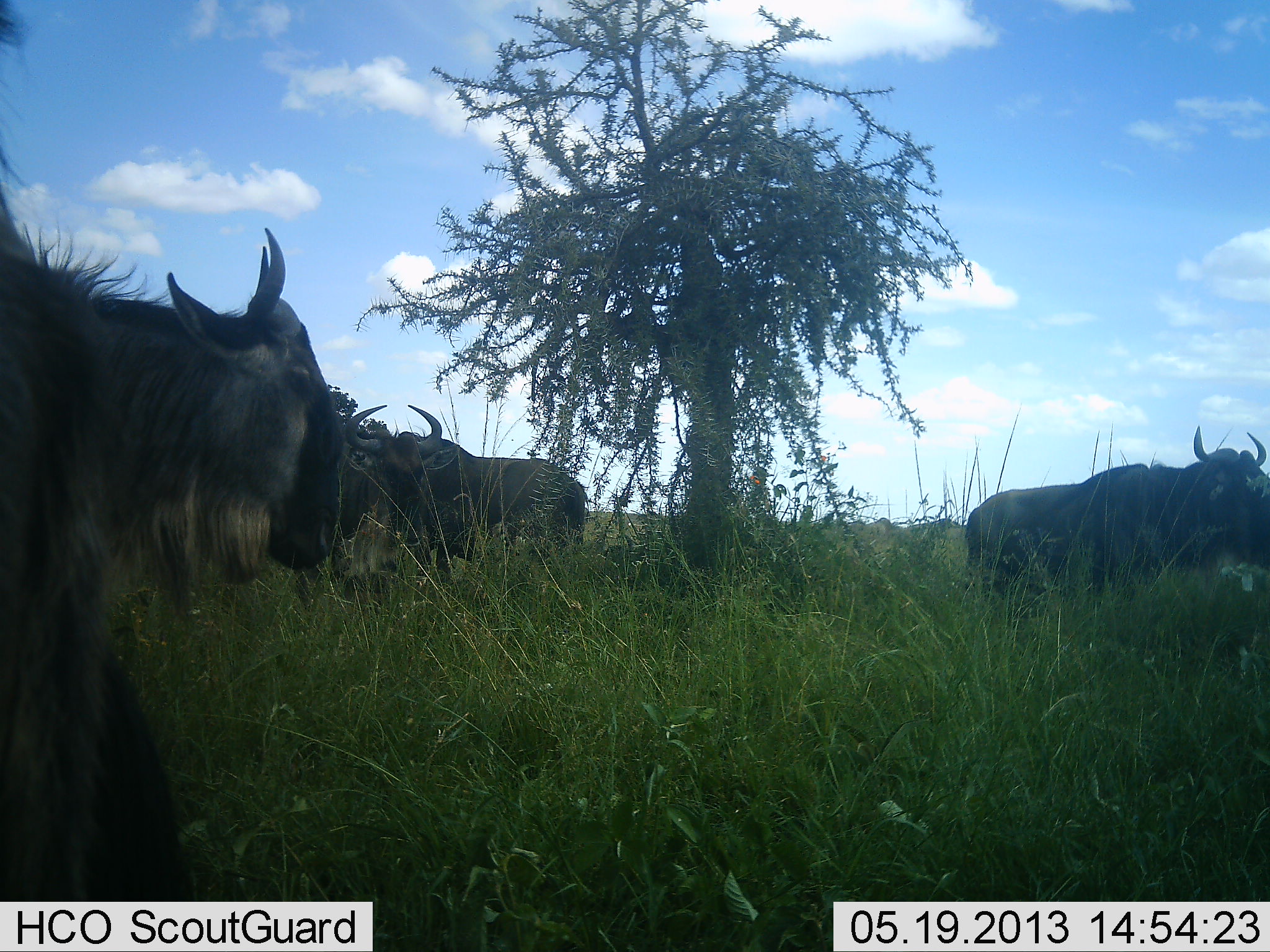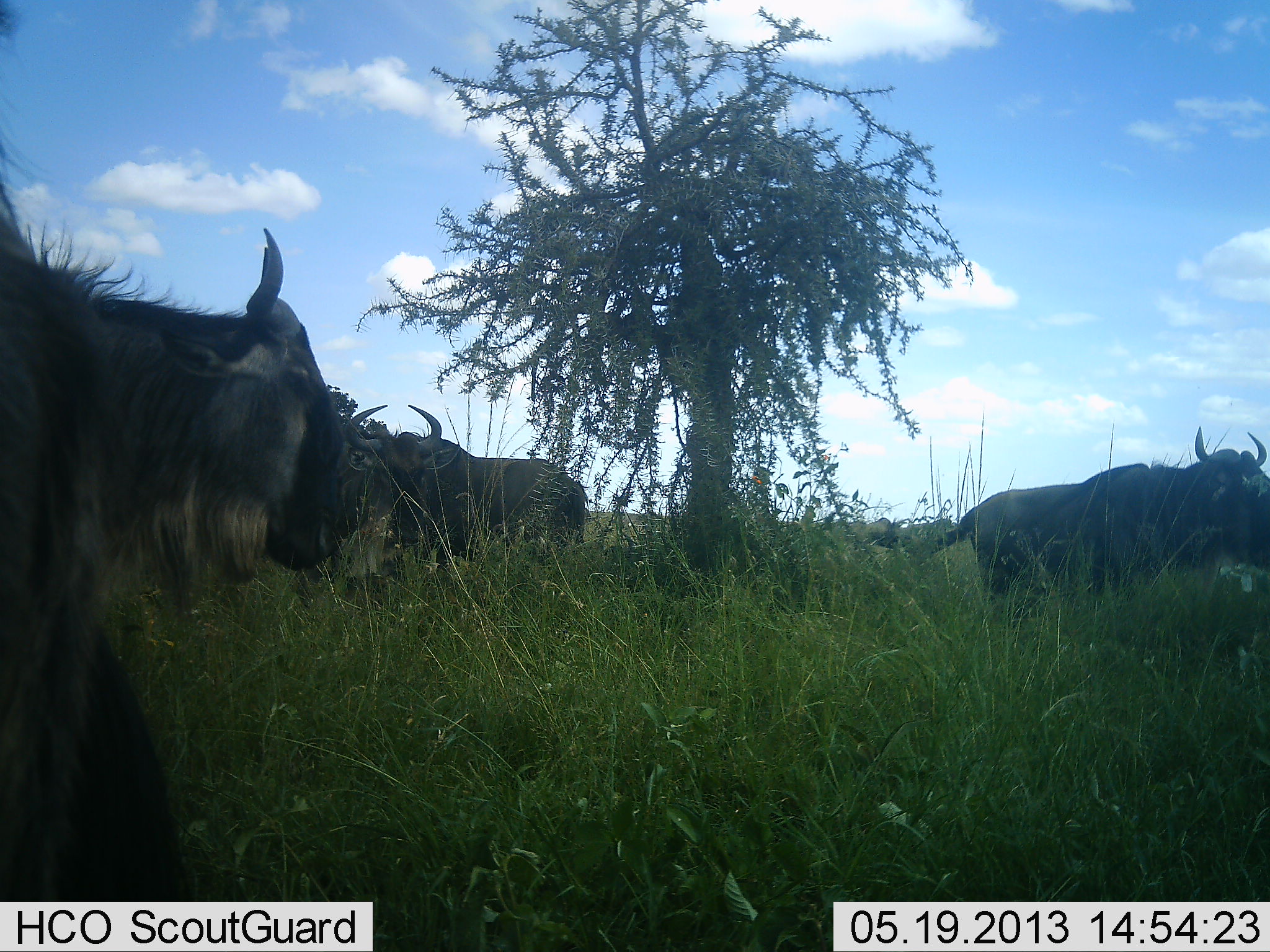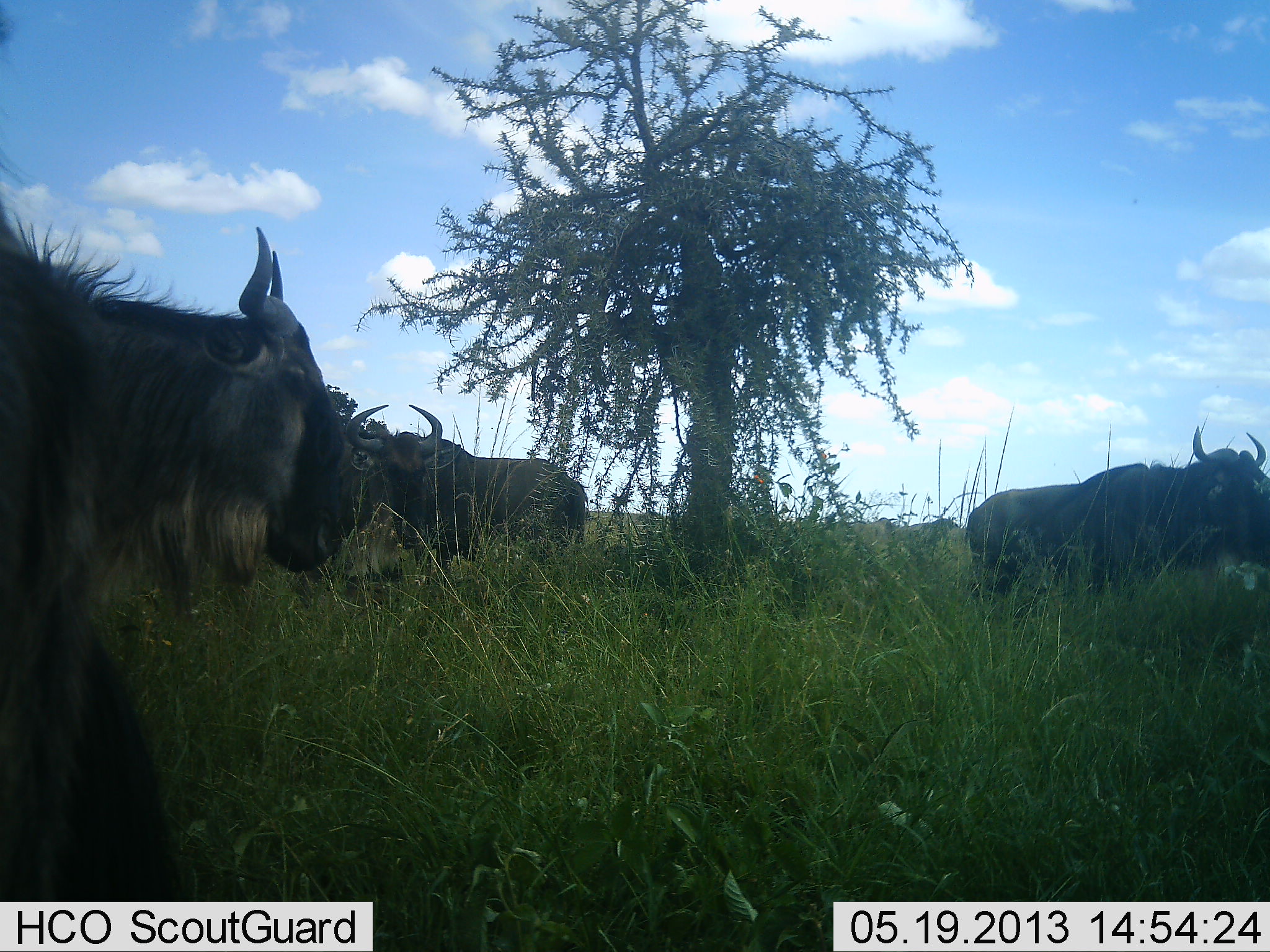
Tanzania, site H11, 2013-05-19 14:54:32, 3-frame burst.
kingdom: Animalia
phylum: Chordata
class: Mammalia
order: Artiodactyla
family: Bovidae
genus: Connochaetes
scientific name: Connochaetes taurinus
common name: blue wildebeest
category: wildebeest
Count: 4.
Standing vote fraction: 86%.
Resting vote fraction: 8%.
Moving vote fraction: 14%.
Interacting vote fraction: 5%.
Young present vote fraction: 3%.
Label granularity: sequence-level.